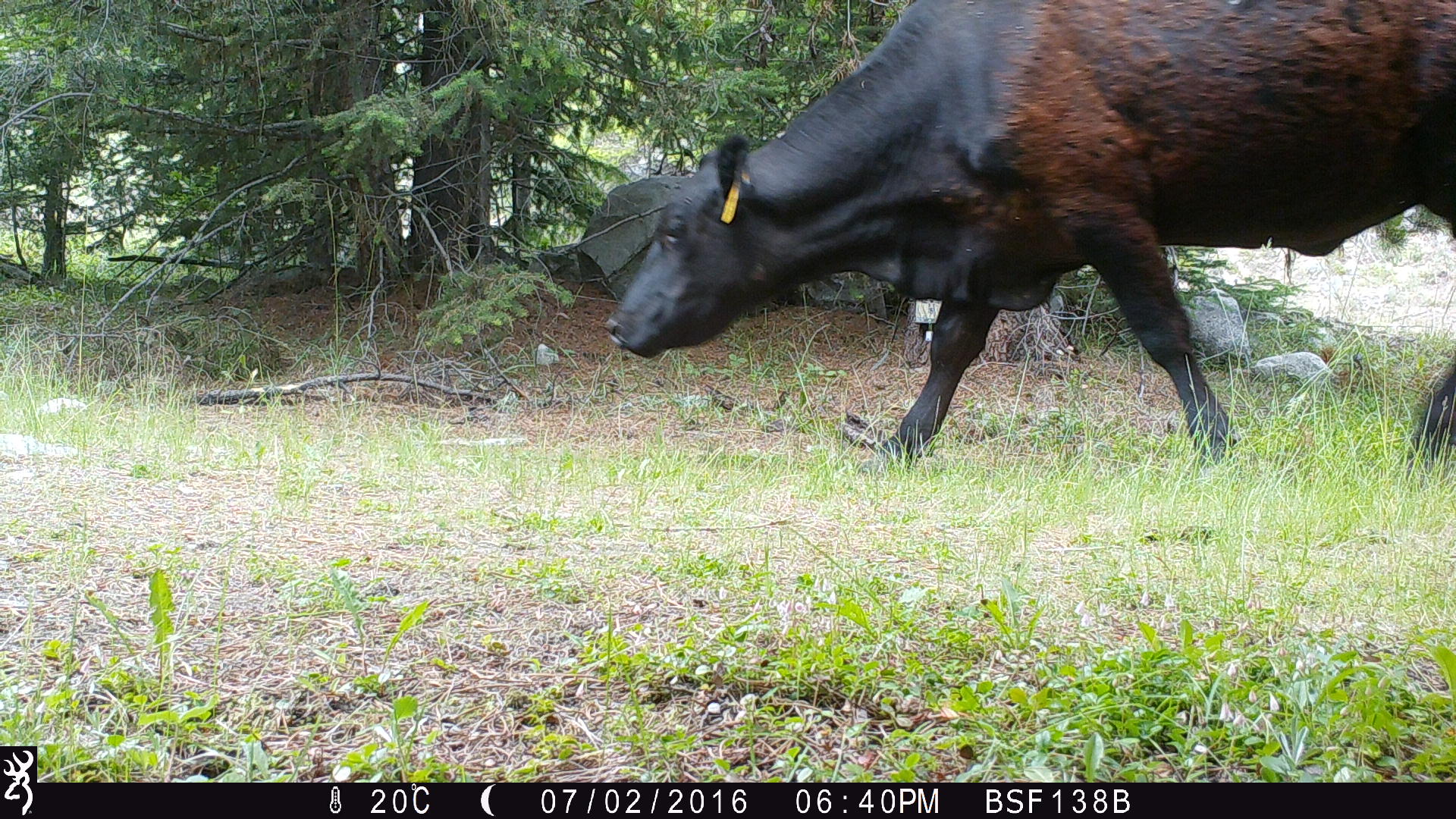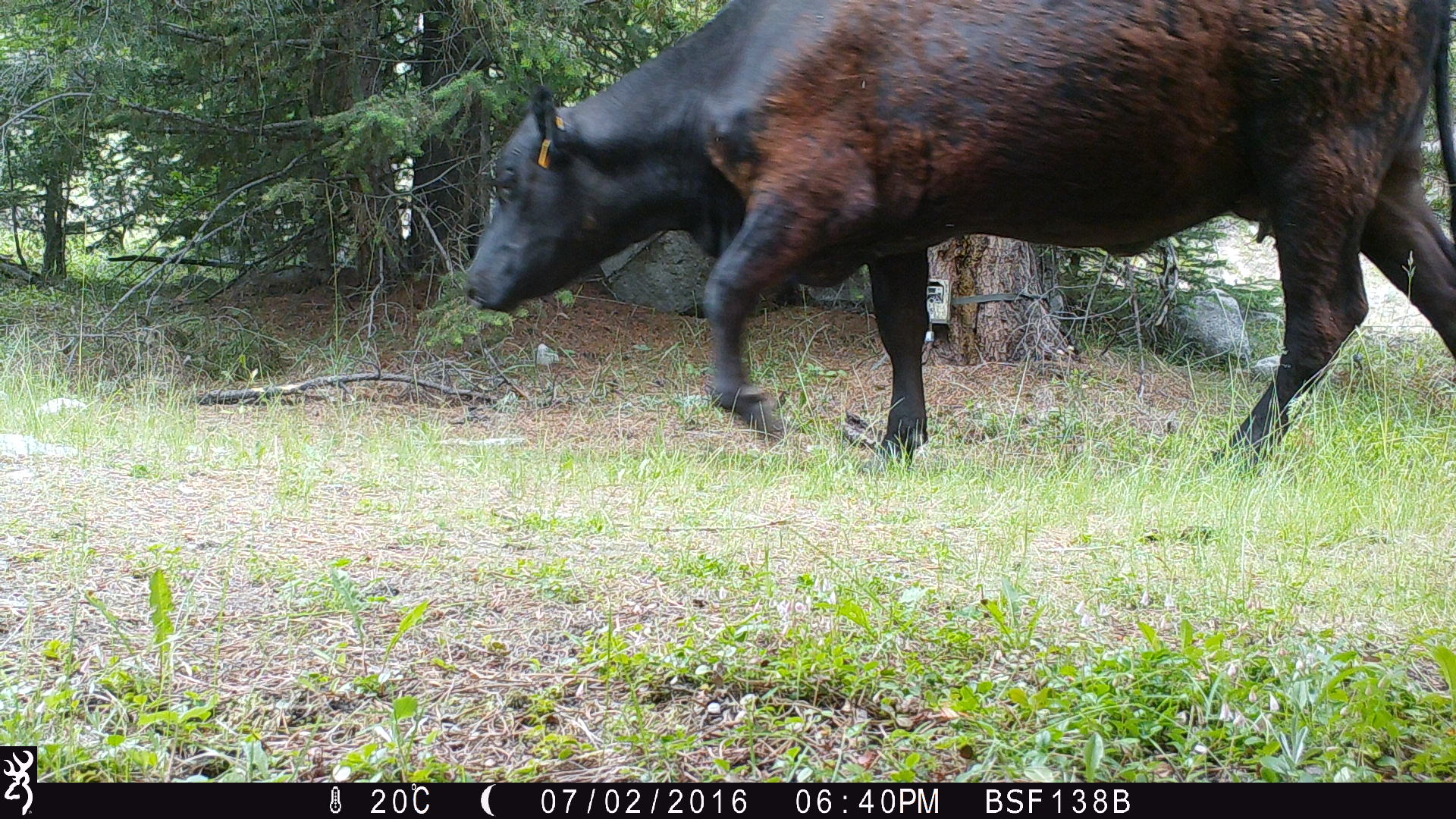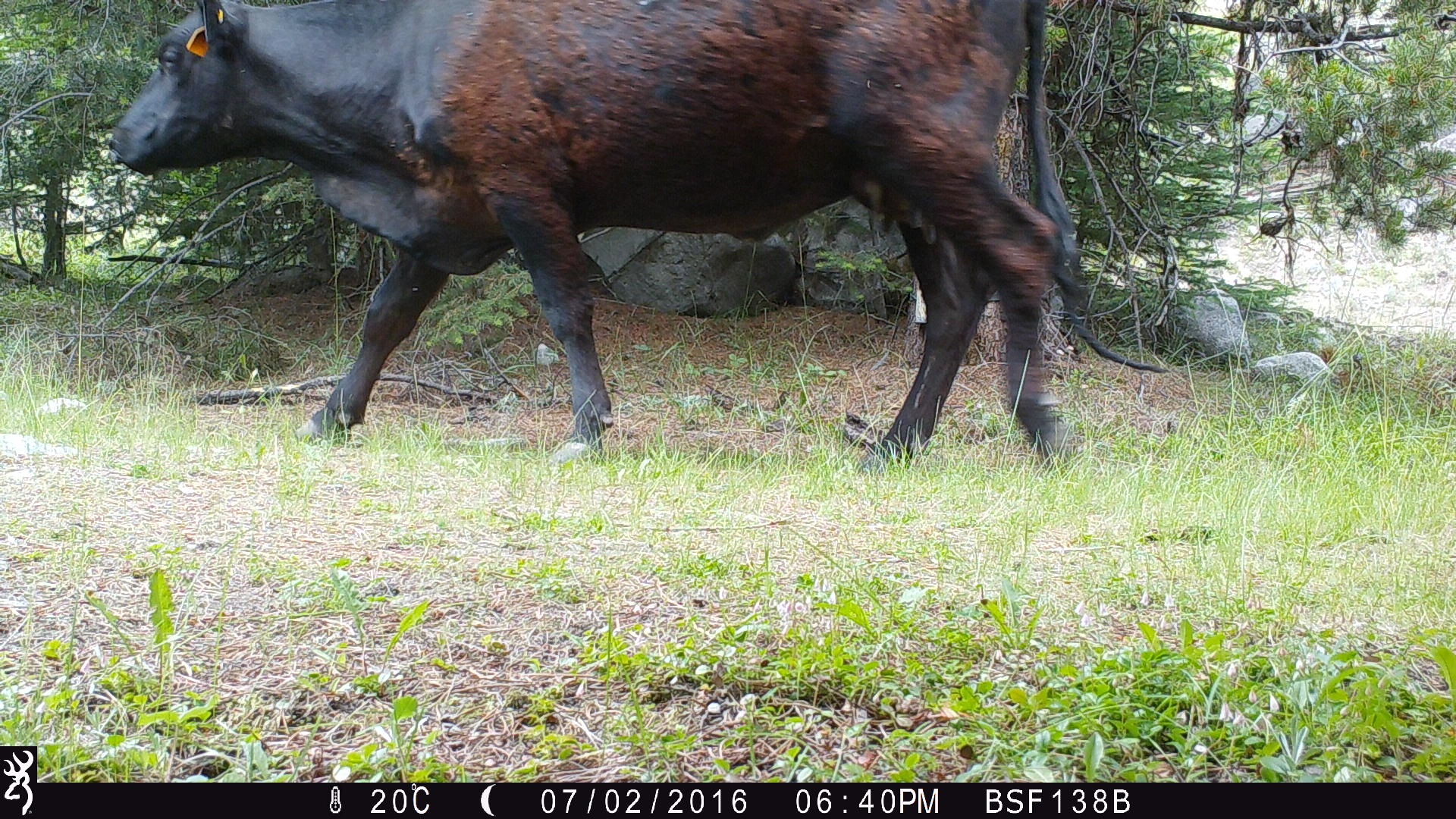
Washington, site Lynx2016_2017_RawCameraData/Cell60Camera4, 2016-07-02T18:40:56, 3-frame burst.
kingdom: Animalia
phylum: Chordata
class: Mammalia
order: Artiodactyla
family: Bovidae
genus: Bos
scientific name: Bos taurus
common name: domestic cattle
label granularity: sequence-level